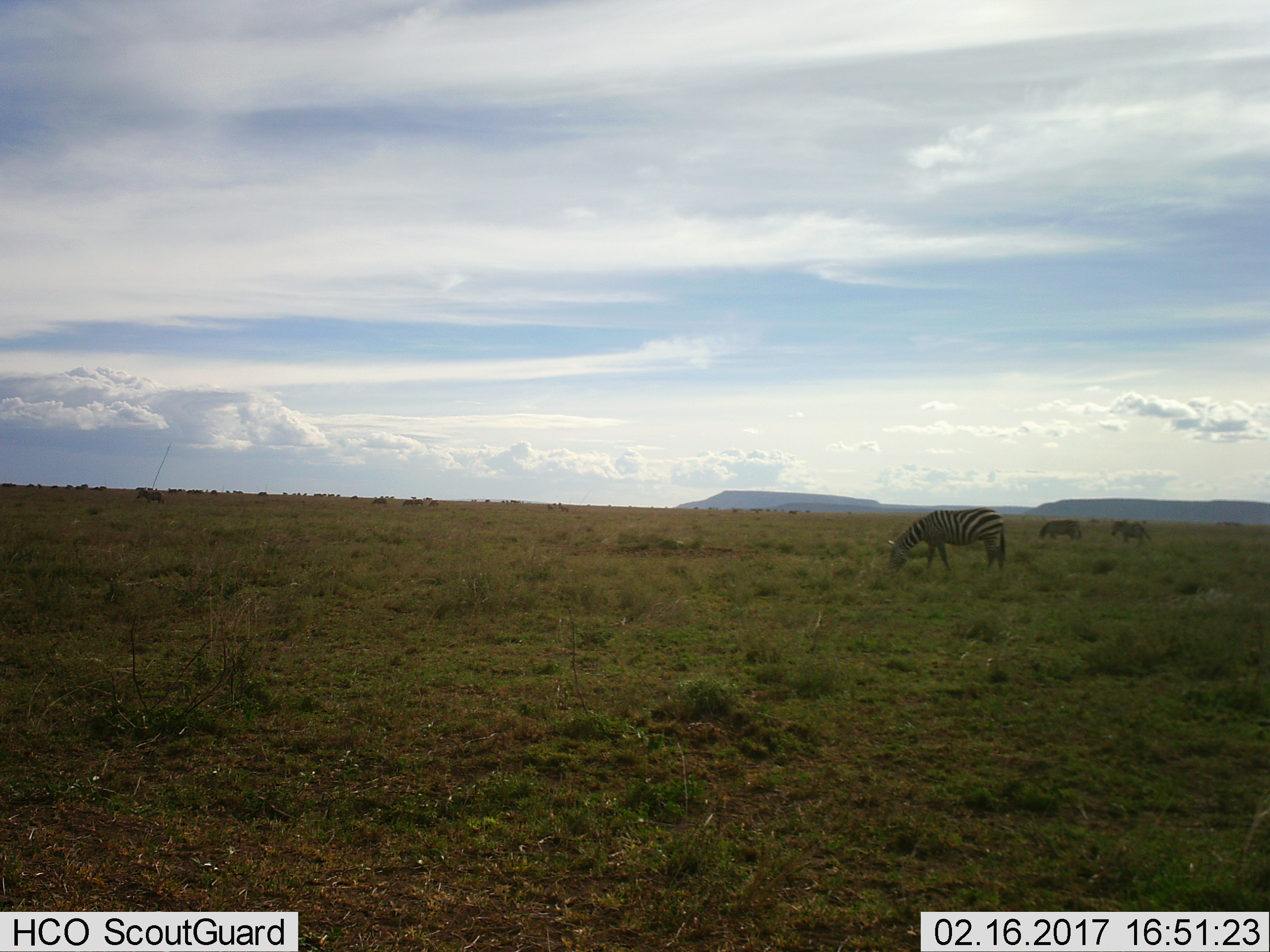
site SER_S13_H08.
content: unidentified animal